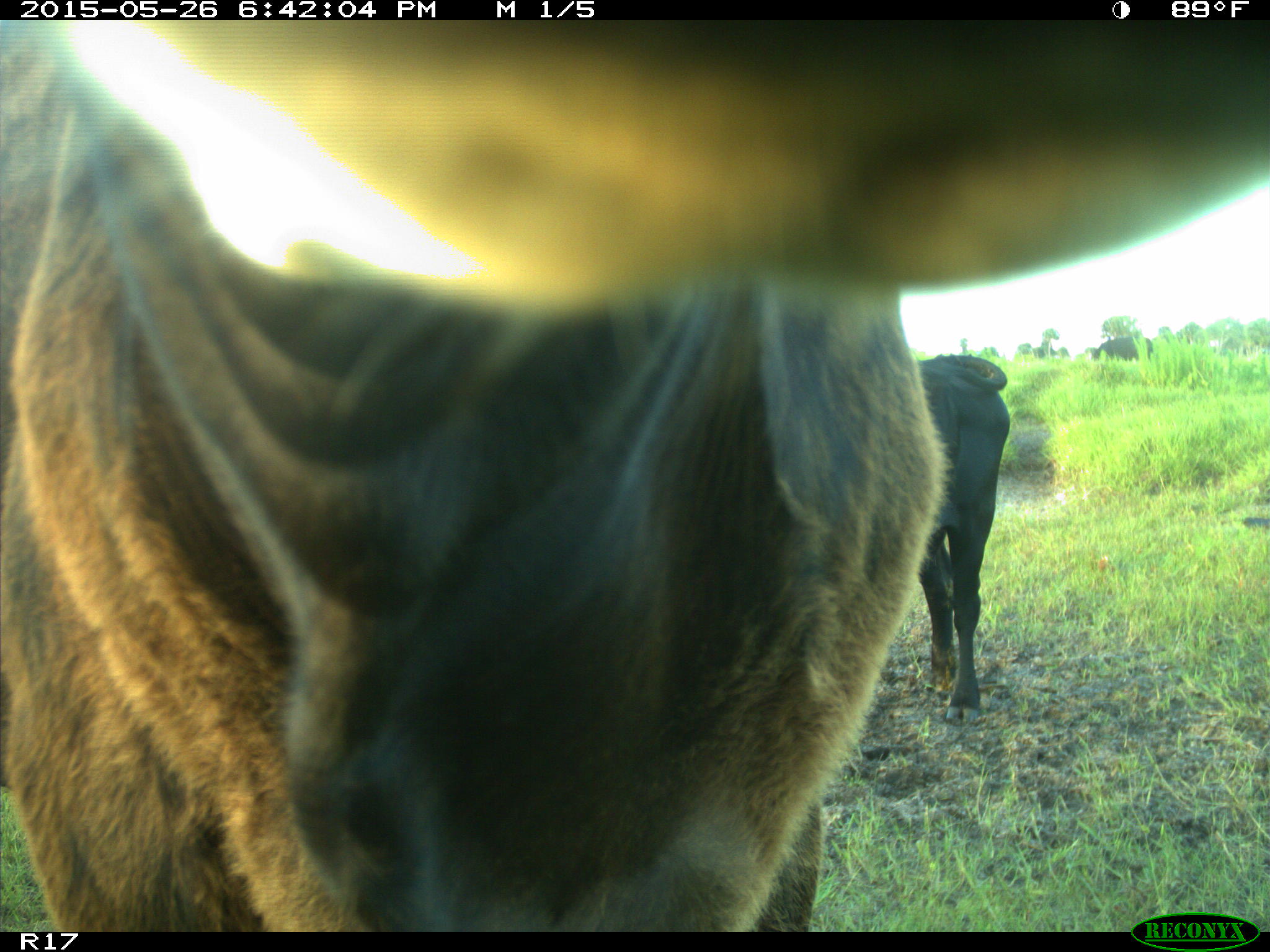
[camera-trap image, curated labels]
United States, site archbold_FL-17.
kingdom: Animalia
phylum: Chordata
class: Mammalia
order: Artiodactyla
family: Bovidae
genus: Bos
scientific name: Bos taurus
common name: domestic cow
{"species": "Bos taurus (domestic cow)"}